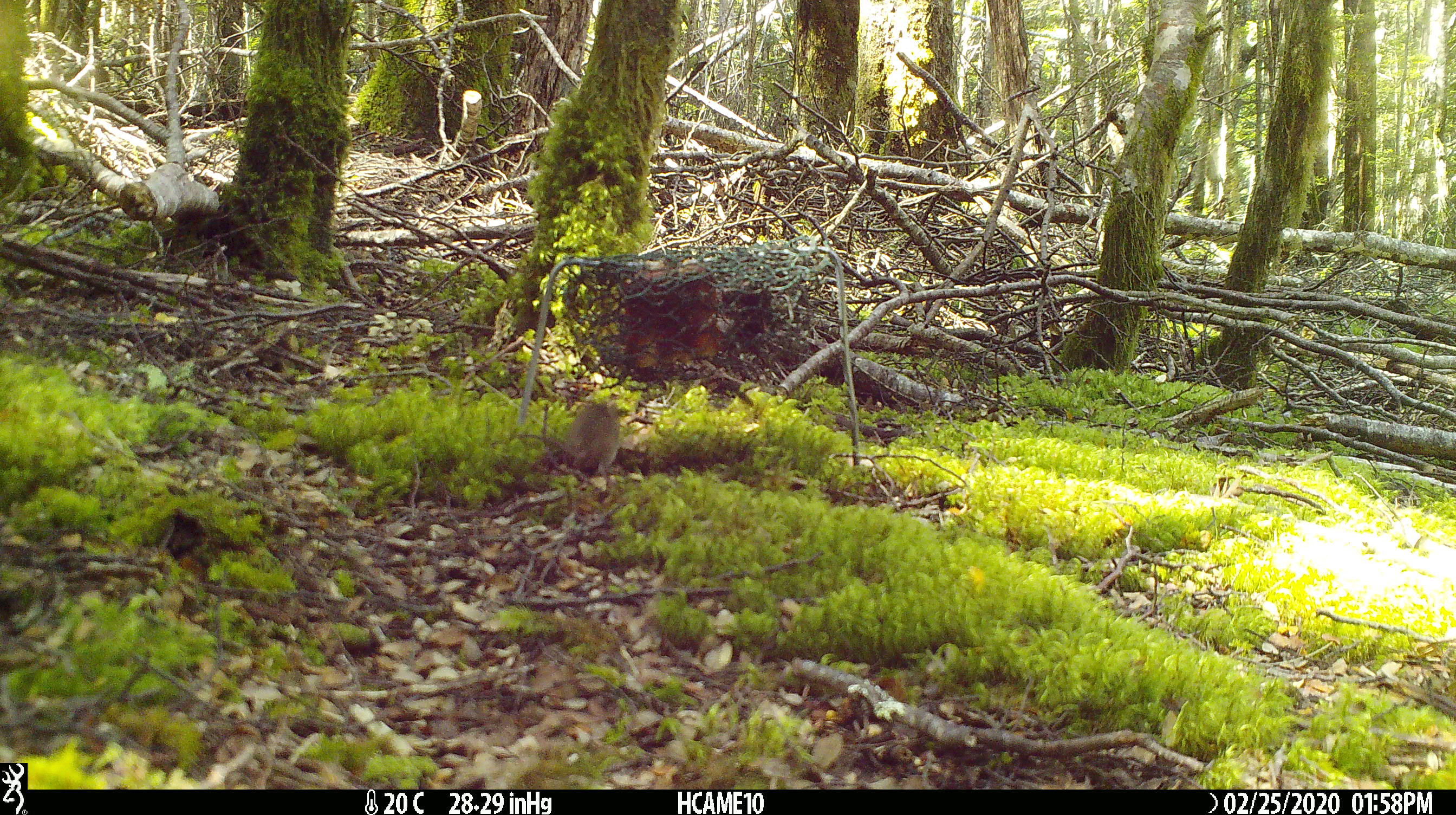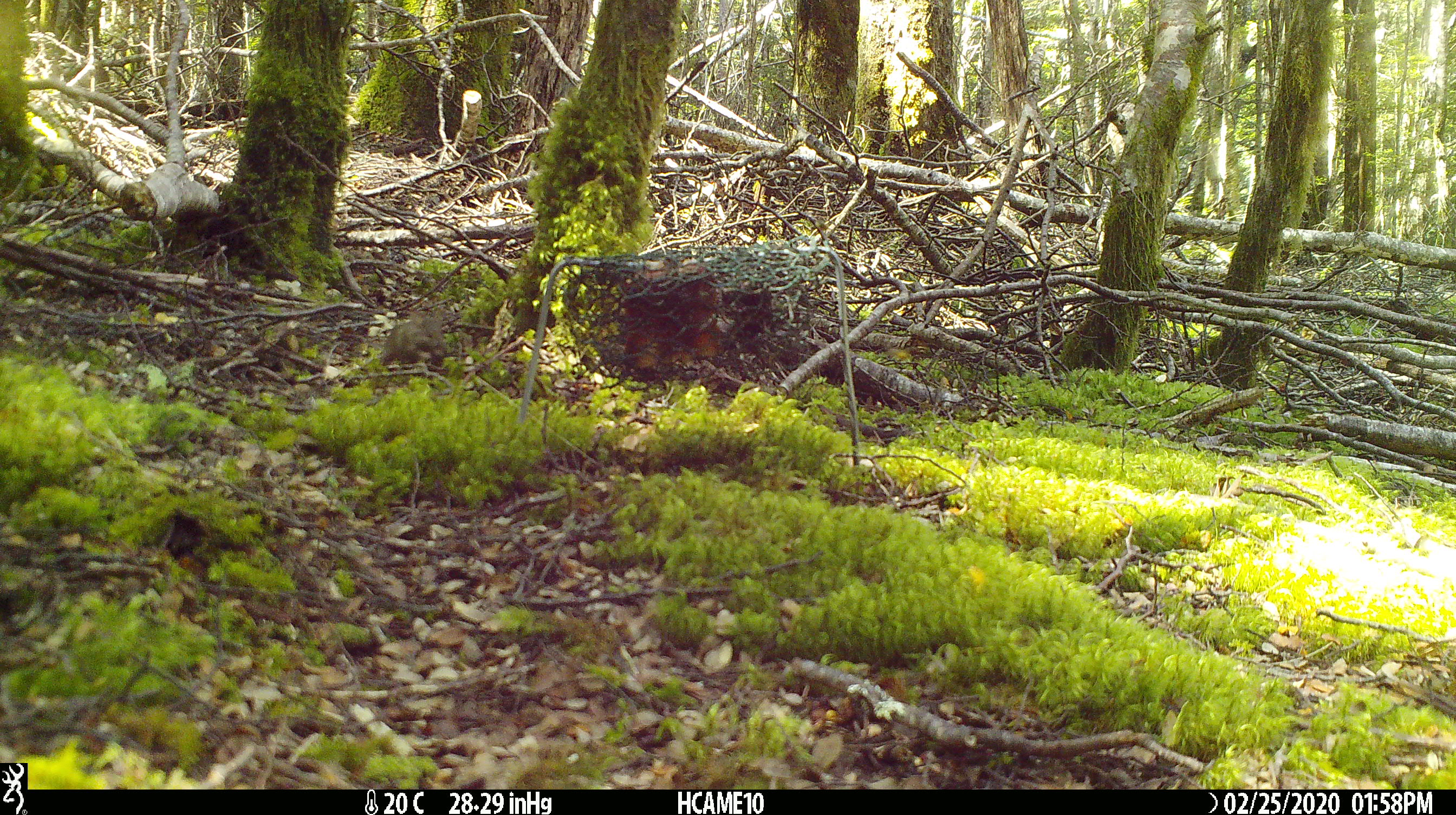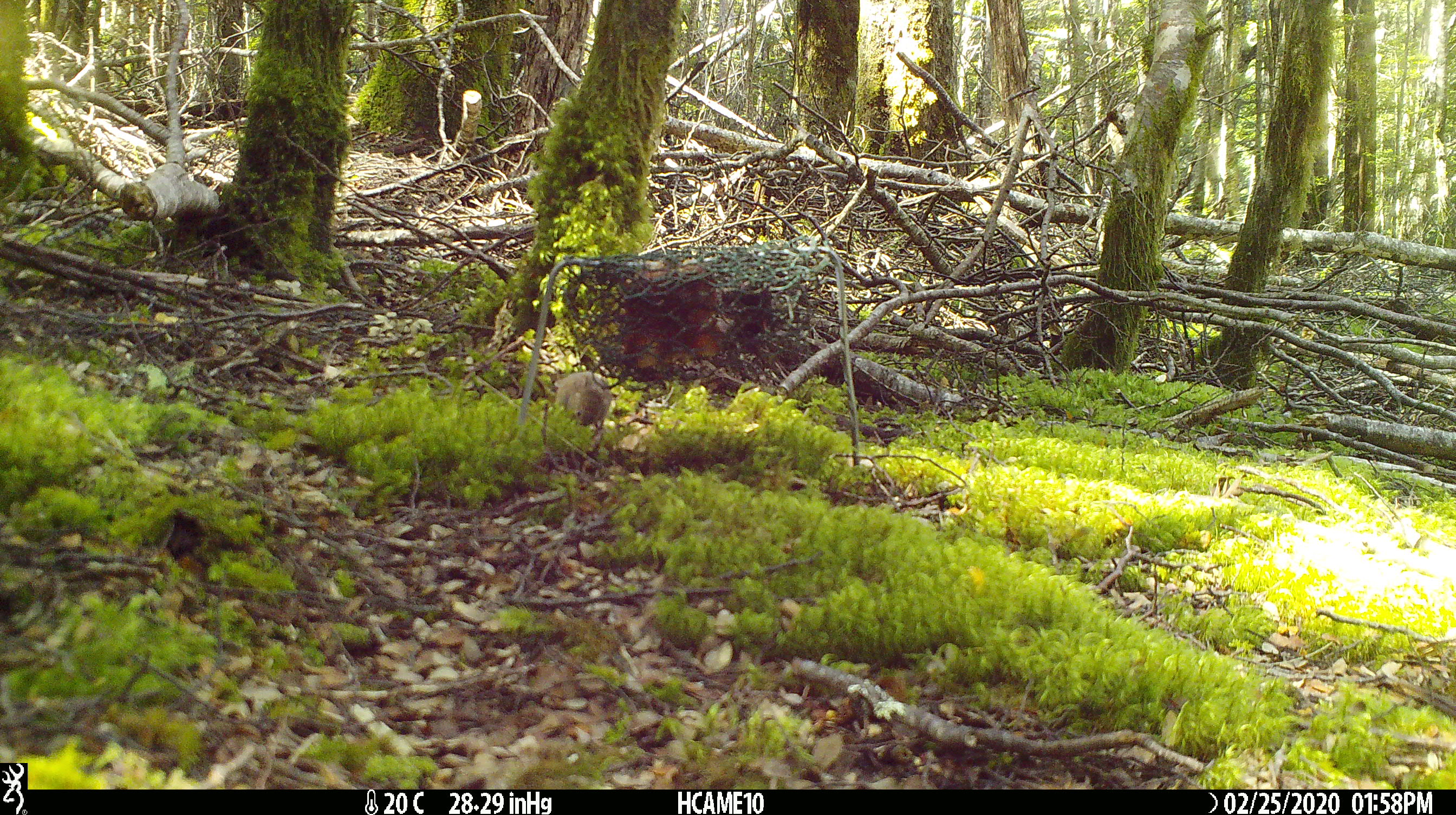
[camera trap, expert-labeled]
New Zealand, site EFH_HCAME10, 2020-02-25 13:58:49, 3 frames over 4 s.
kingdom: Animalia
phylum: Chordata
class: Mammalia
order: Rodentia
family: Muridae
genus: Mus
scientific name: Mus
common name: mouse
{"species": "mouse (Mus)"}